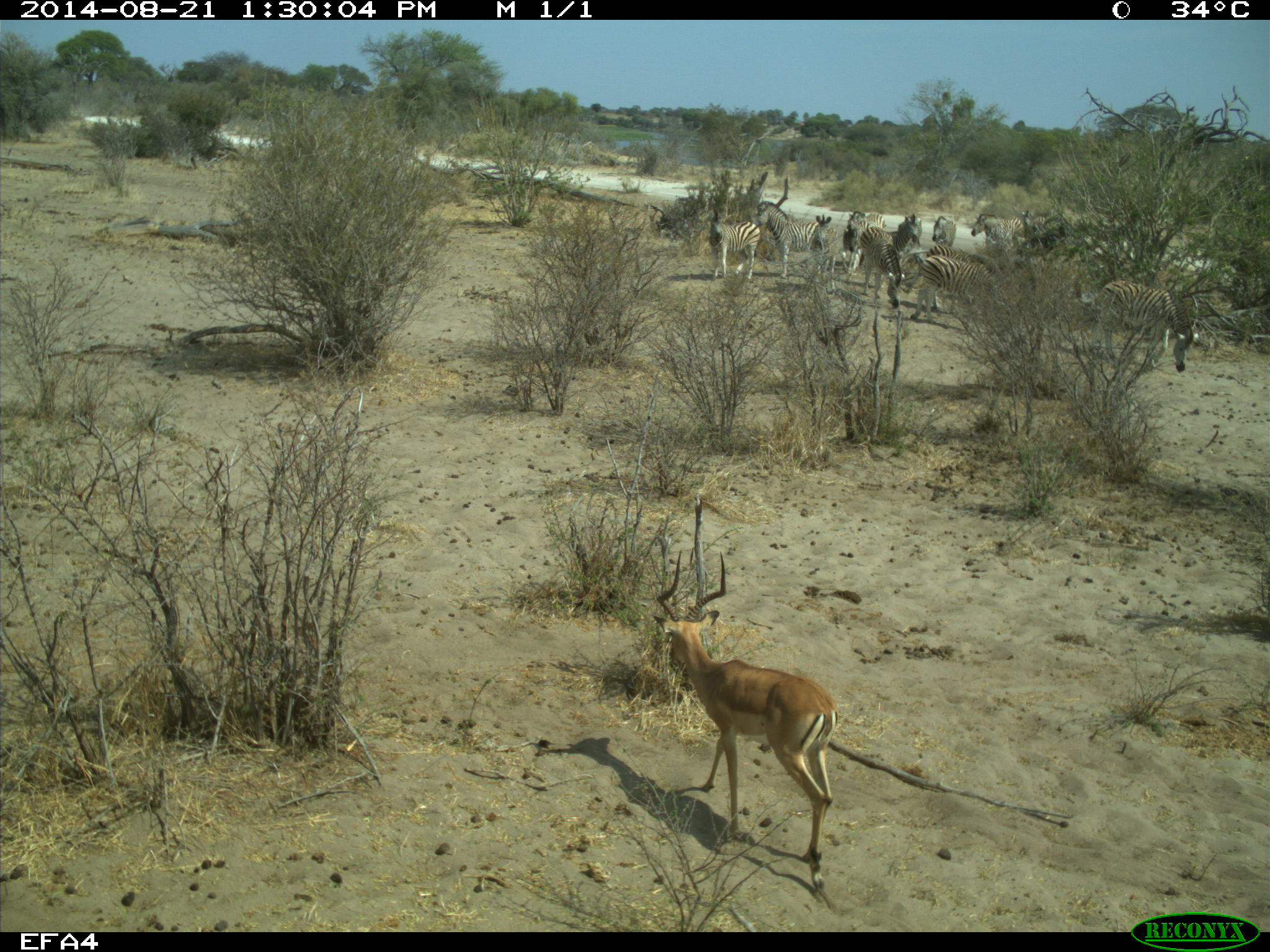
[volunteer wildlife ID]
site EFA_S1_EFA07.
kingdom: Animalia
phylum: Chordata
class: Mammalia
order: Artiodactyla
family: Bovidae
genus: Aepyceros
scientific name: Aepyceros melampus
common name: impala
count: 1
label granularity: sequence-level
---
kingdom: Animalia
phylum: Chordata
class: Mammalia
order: Perissodactyla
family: Equidae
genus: Equus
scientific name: Equus quagga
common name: plains zebra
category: zebraplains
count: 11-50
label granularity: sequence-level